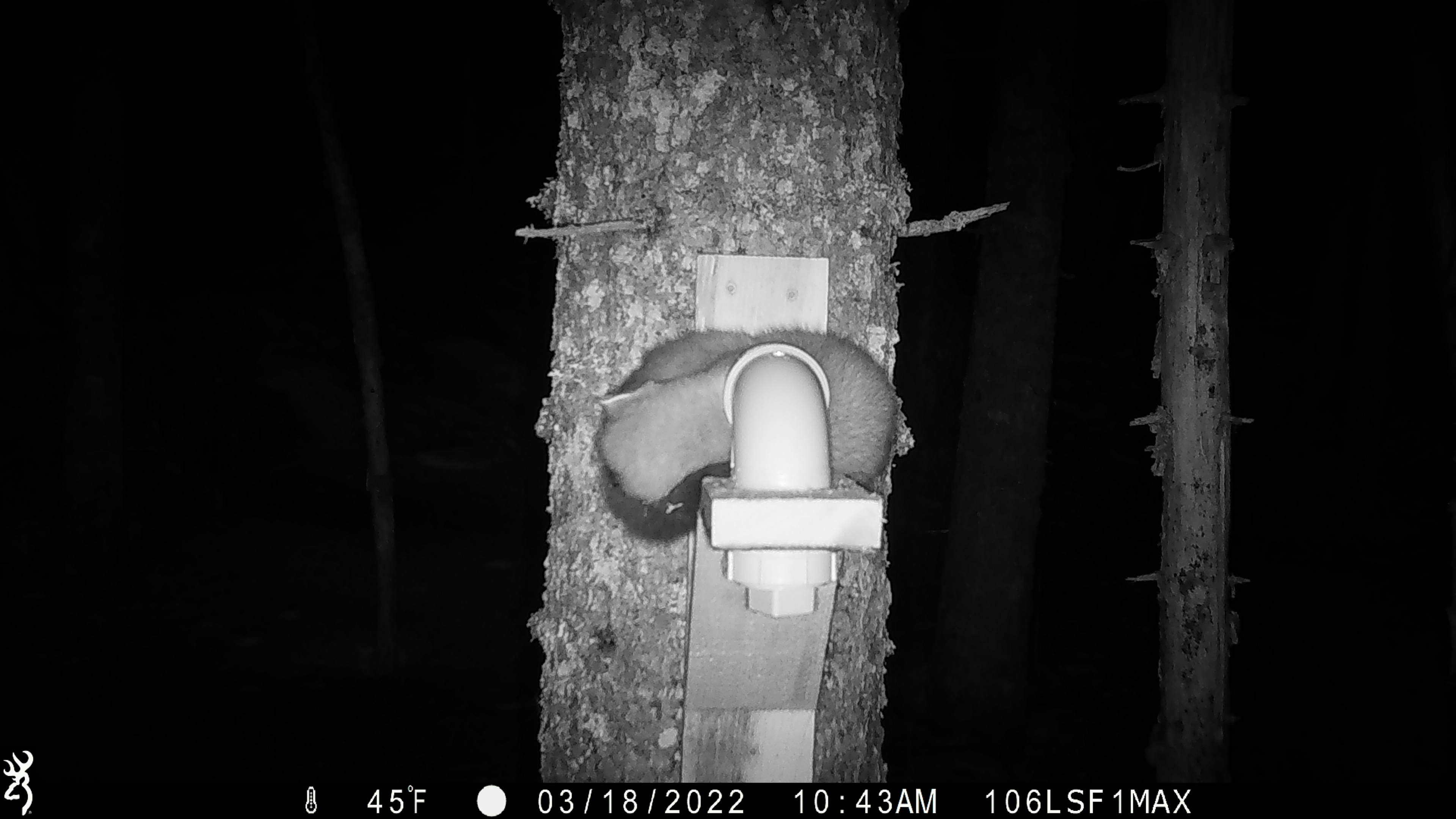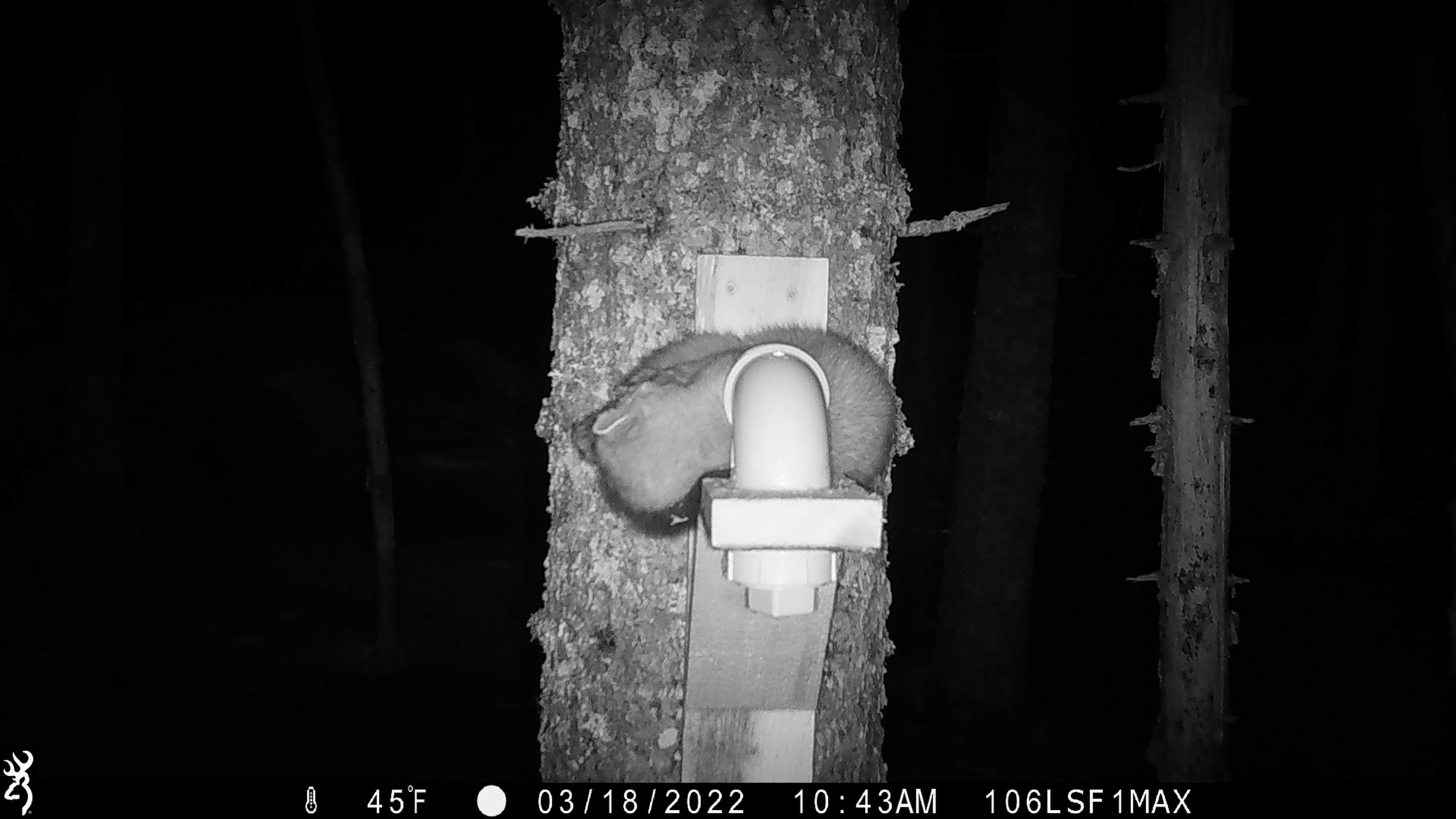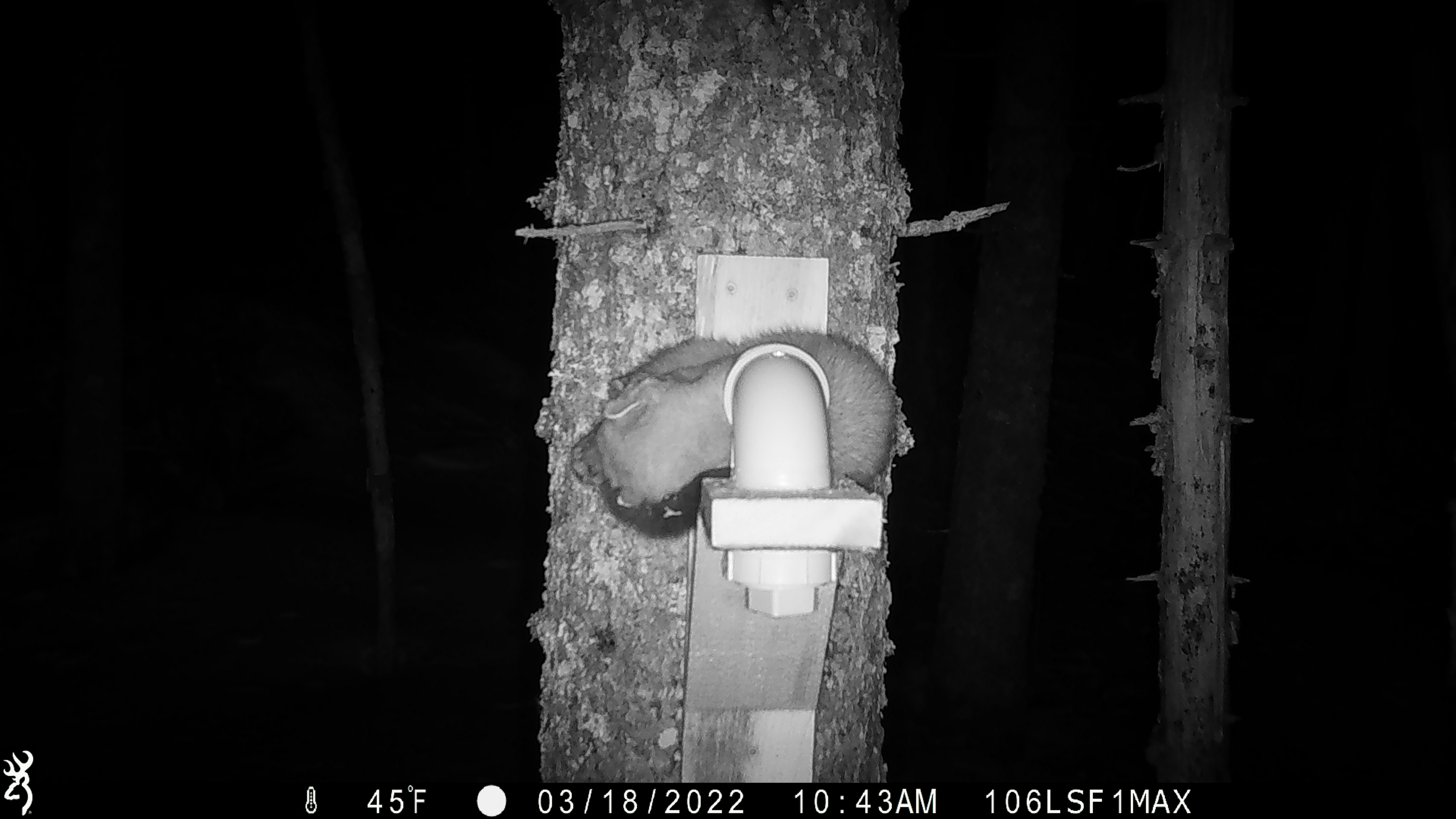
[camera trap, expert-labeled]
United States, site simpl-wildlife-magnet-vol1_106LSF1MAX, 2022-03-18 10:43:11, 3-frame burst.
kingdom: Animalia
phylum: Chordata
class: Mammalia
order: Carnivora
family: Mustelidae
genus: Martes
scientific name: Martes americana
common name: american marten